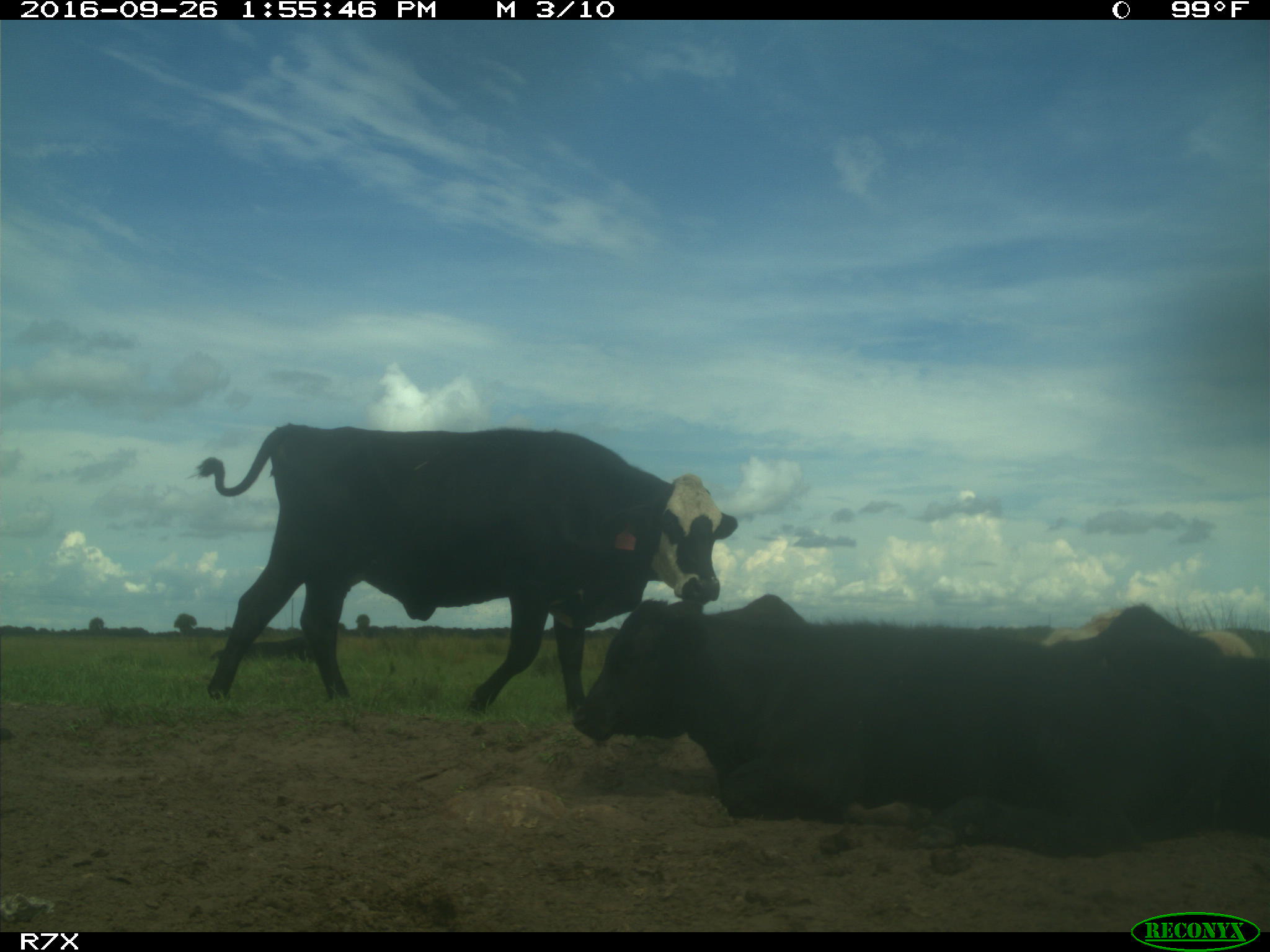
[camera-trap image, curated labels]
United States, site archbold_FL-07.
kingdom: Animalia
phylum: Chordata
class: Mammalia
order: Artiodactyla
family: Bovidae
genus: Bos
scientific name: Bos taurus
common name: domestic cow